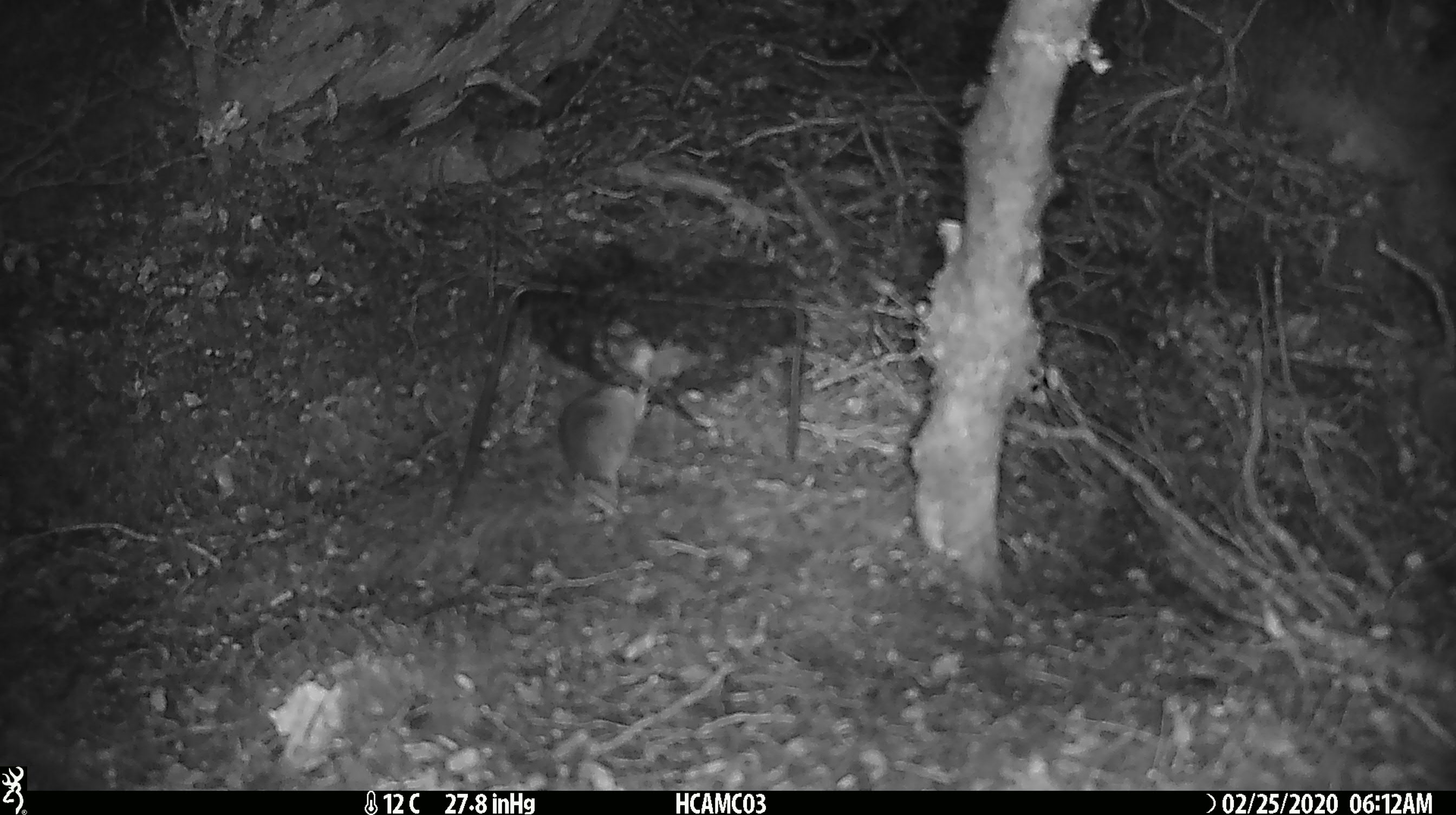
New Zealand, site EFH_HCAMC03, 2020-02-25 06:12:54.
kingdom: Animalia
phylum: Chordata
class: Mammalia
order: Rodentia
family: Muridae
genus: Mus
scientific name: Mus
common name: mouse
Mouse (Mus).